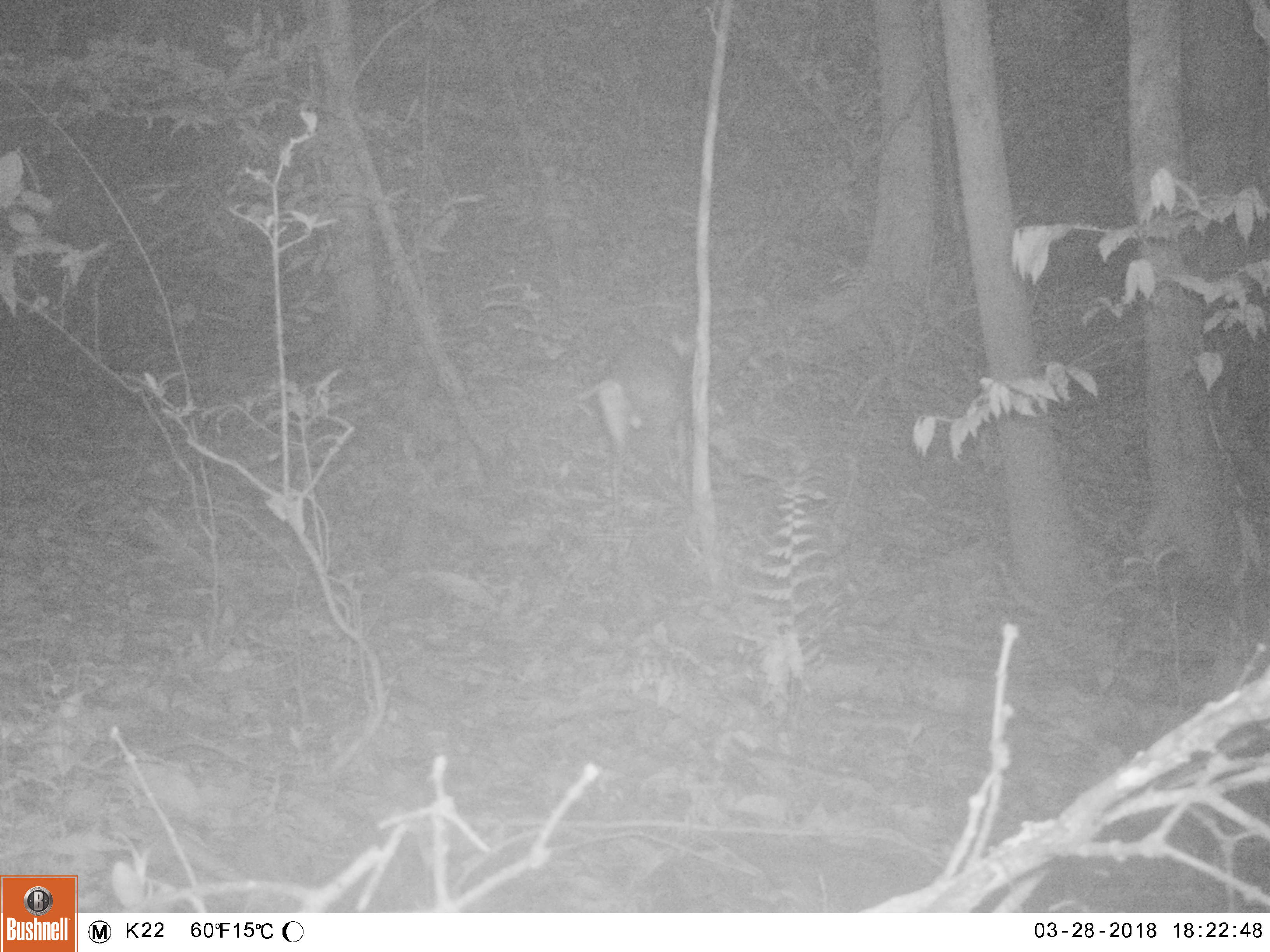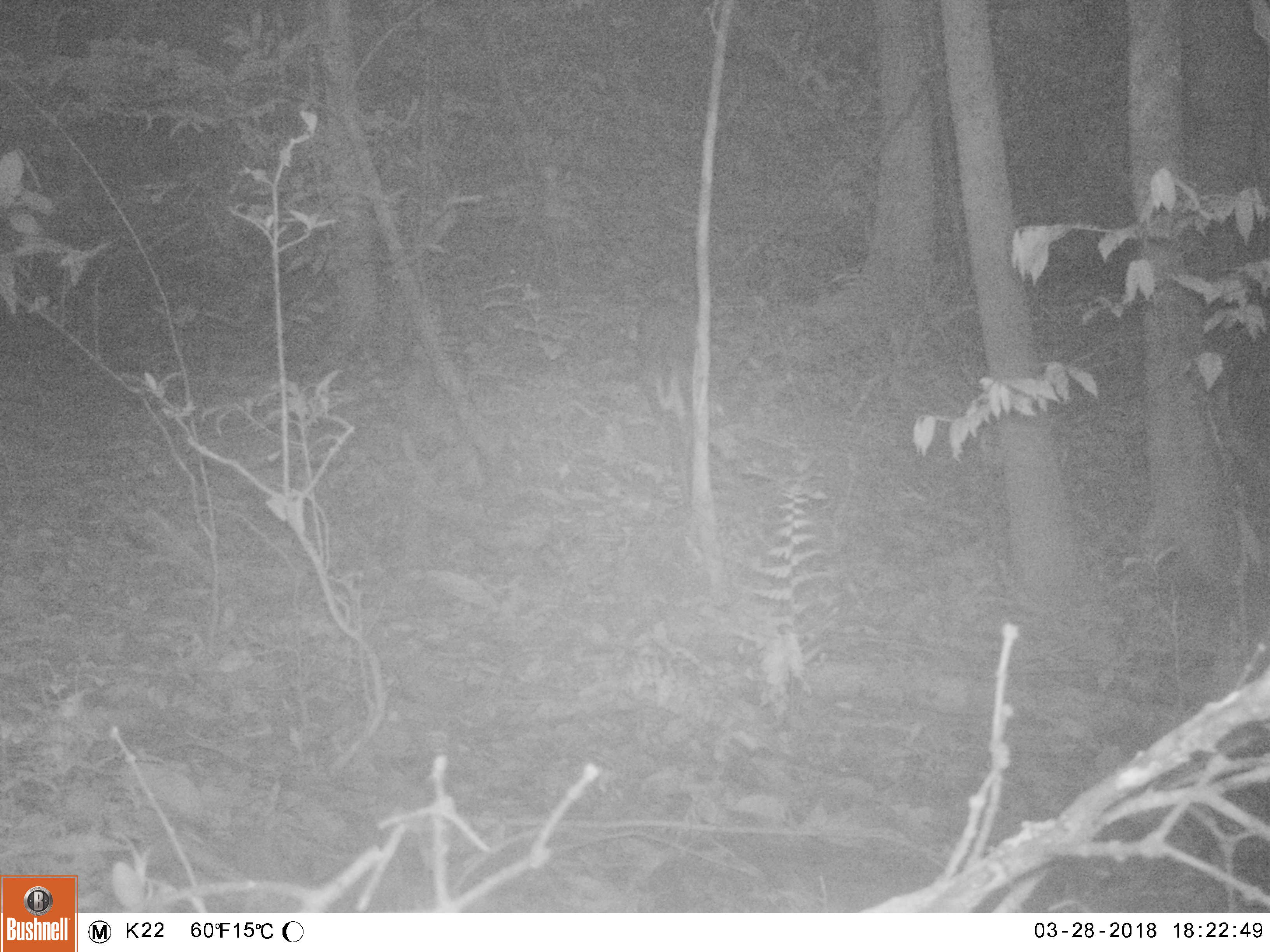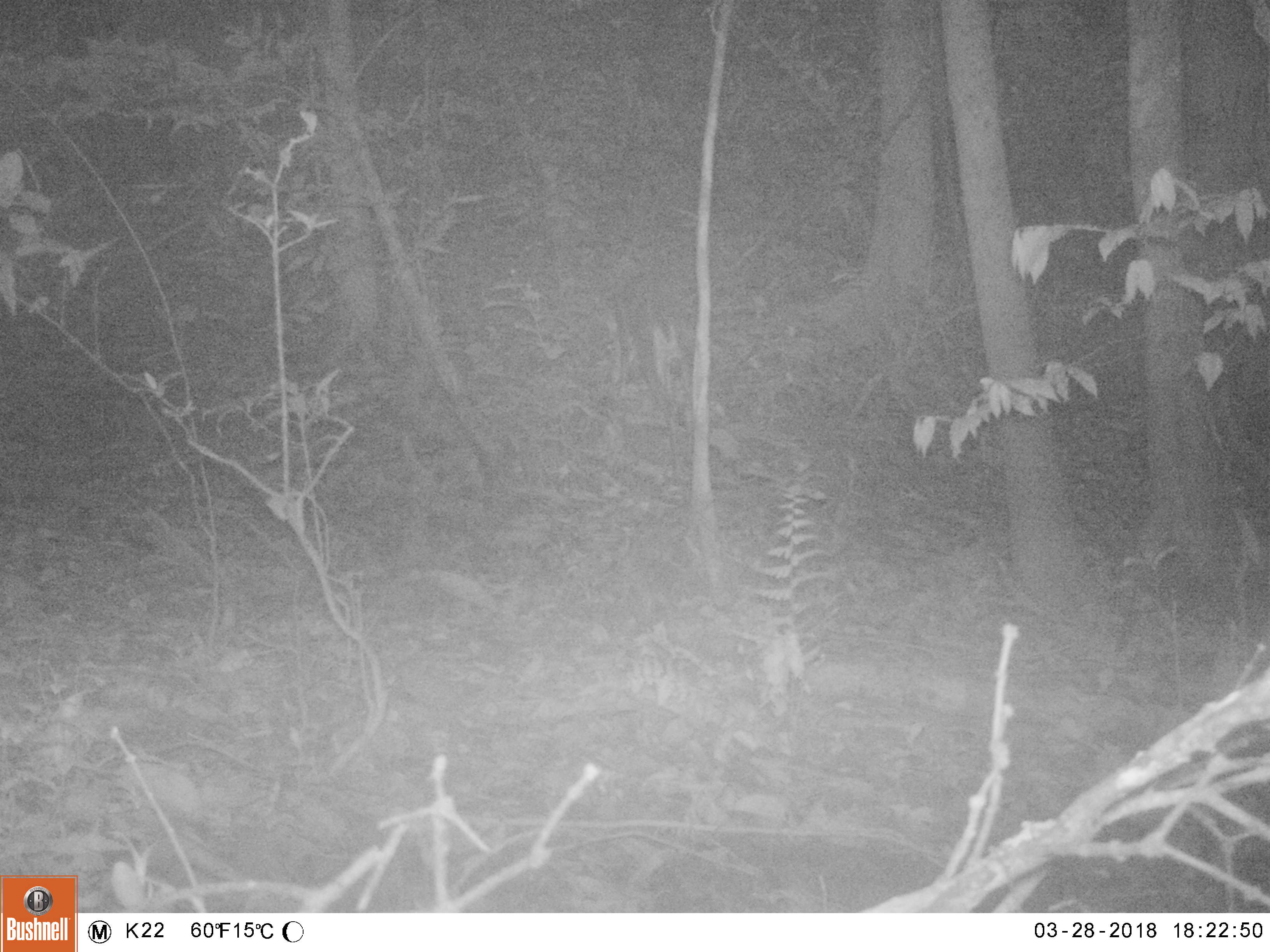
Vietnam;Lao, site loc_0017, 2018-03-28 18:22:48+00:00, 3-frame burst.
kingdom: Animalia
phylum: Chordata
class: Mammalia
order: Artiodactyla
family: Cervidae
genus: Muntiacus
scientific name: Muntiacus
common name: muntjacs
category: unidentified muntjac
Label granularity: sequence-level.